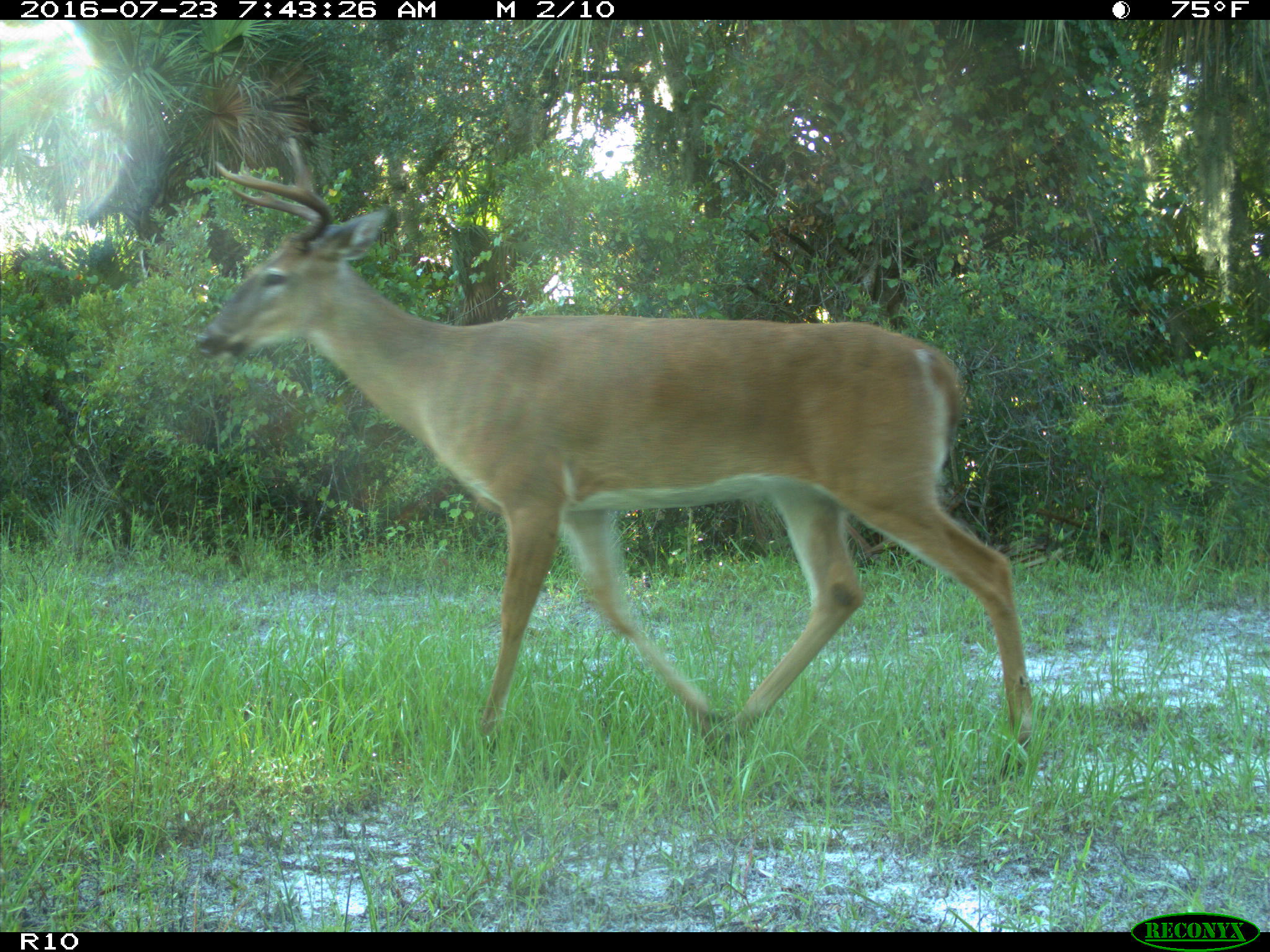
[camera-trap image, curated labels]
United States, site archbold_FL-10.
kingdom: Animalia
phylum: Chordata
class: Mammalia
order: Artiodactyla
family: Cervidae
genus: Odocoileus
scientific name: Odocoileus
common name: deer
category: unidentified deer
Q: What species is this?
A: Unidentified deer (deer) (Odocoileus).